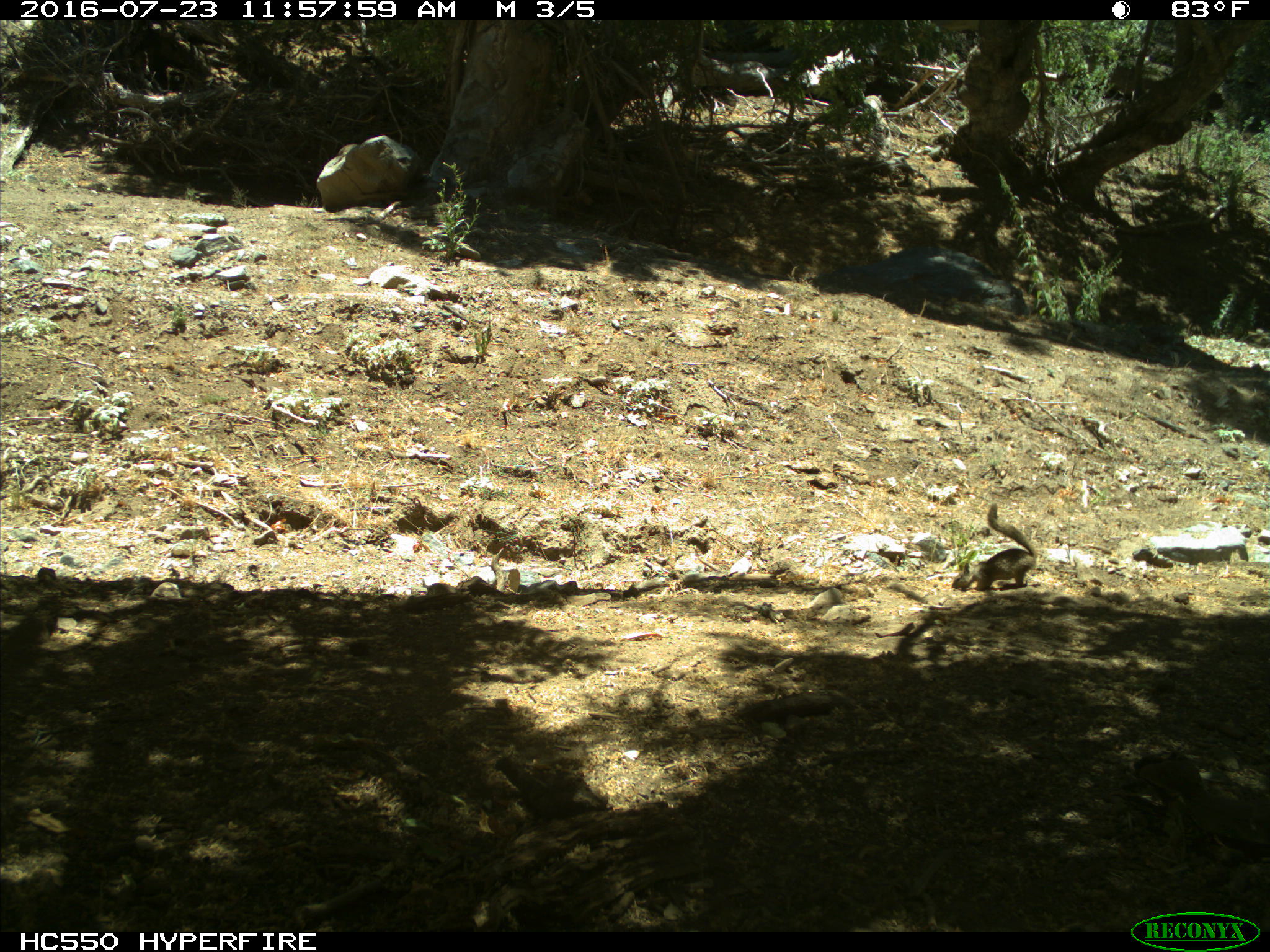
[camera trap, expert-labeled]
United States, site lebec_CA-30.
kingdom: Animalia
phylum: Chordata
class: Mammalia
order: Rodentia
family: Sciuridae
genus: Otospermophilus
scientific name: Otospermophilus beecheyi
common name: california ground squirrel